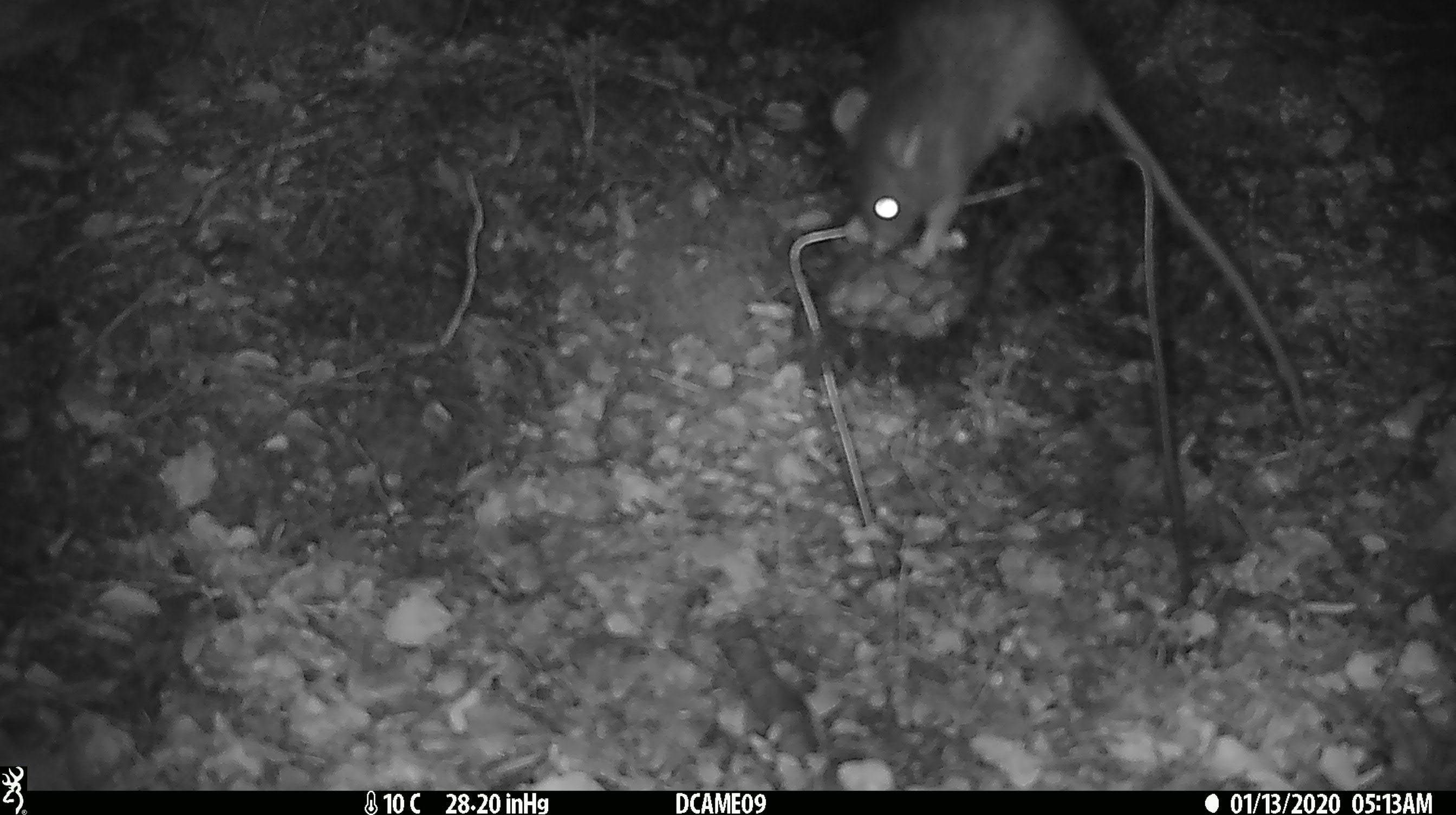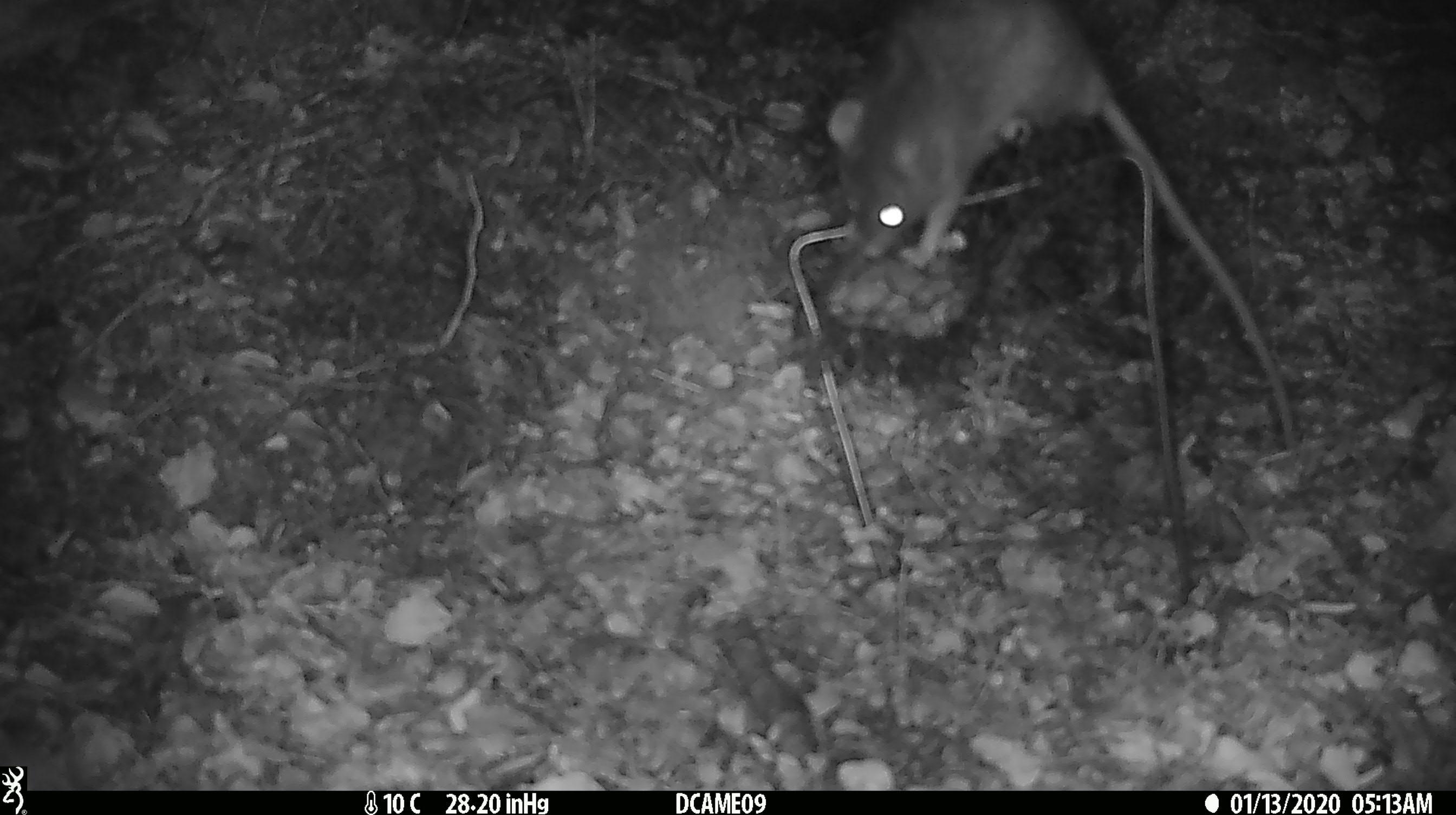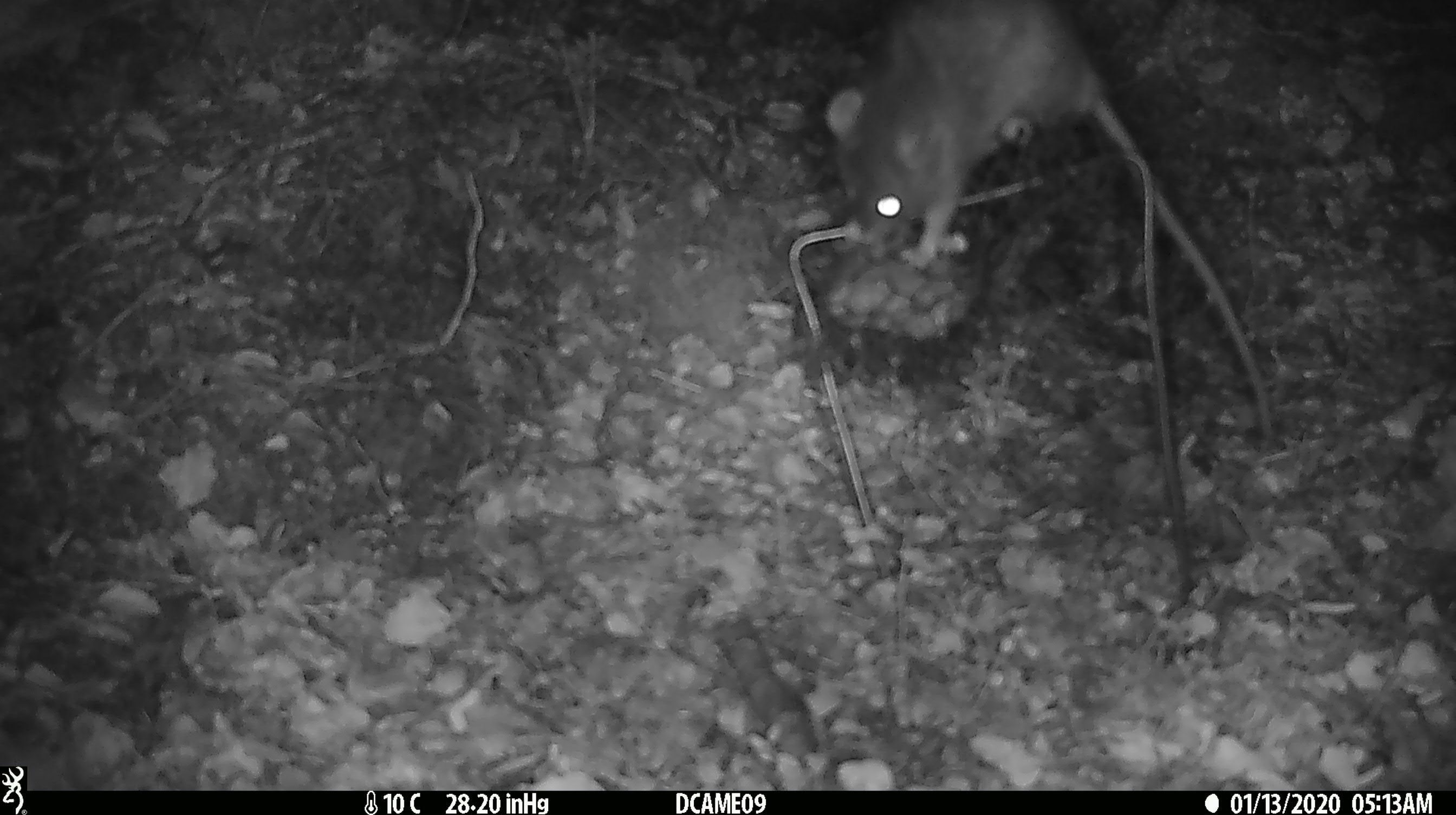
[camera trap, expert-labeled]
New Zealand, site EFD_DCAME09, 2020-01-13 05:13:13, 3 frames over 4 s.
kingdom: Animalia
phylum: Chordata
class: Mammalia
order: Rodentia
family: Muridae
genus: Rattus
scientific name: Rattus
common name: rat